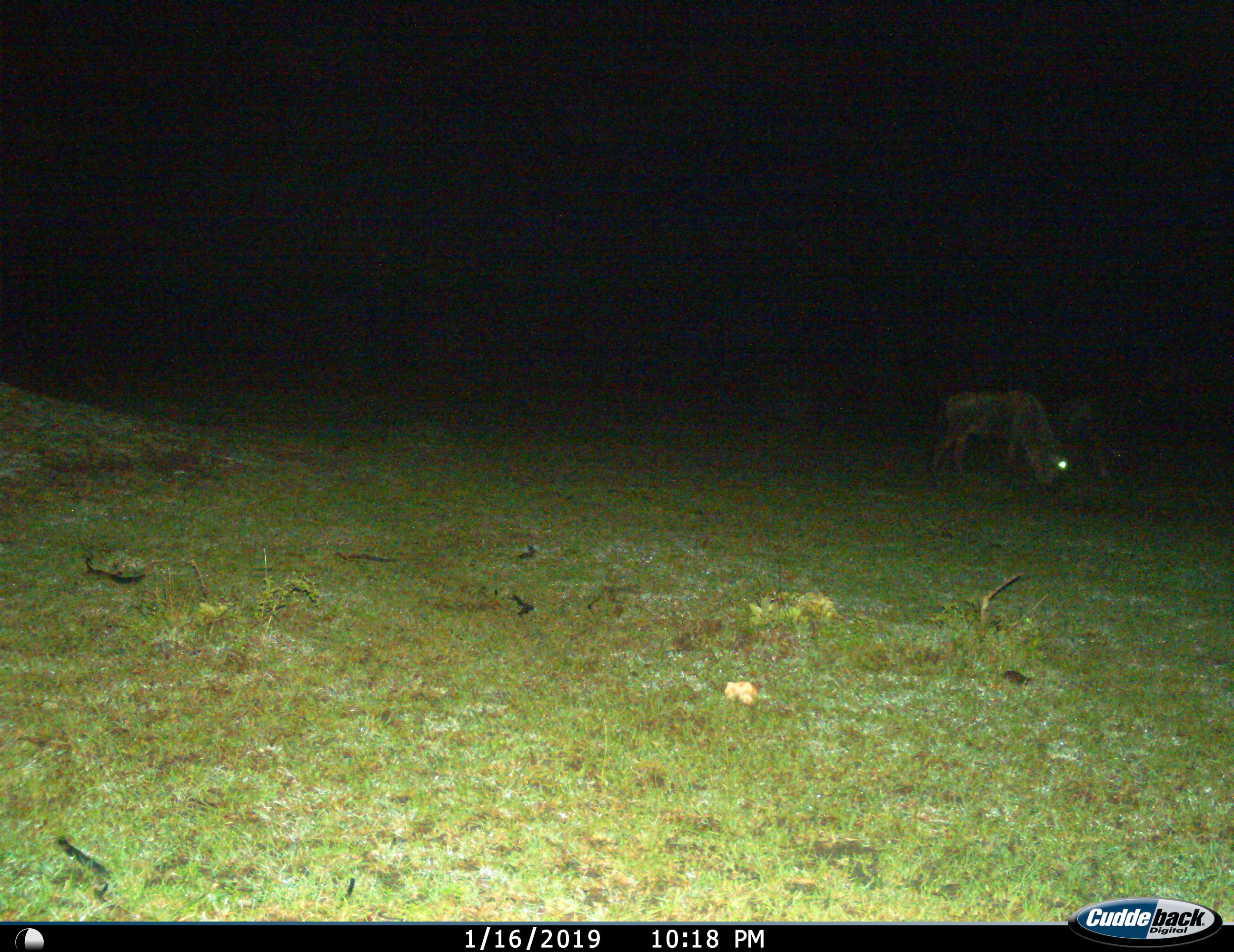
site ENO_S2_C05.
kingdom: Animalia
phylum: Chordata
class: Mammalia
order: Artiodactyla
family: Bovidae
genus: Connochaetes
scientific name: Connochaetes taurinus taurinus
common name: blue wildebeest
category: wildebeestblue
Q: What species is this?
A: Wildebeestblue (blue wildebeest) (Connochaetes taurinus taurinus).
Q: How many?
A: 2.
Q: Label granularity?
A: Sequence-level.